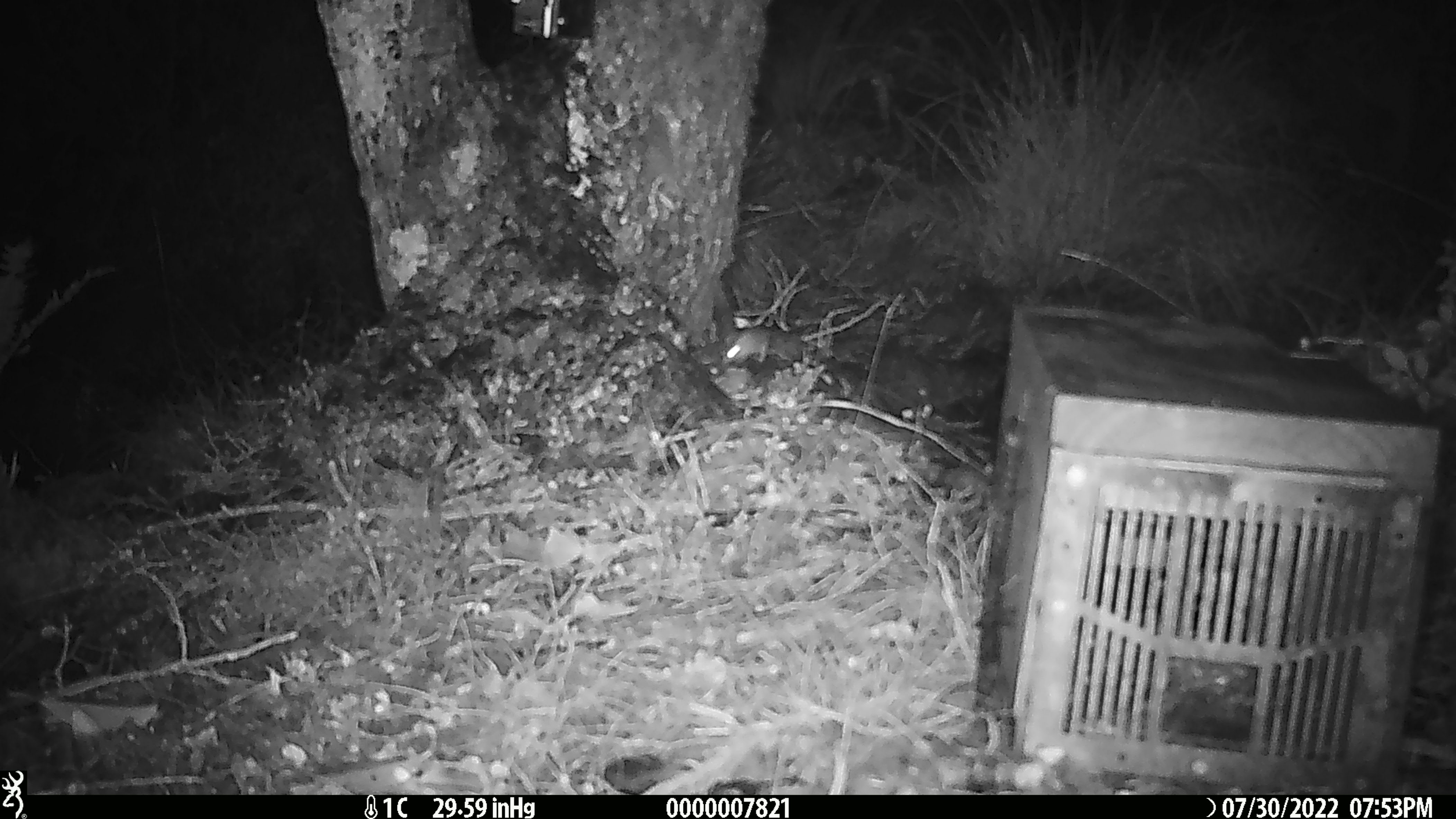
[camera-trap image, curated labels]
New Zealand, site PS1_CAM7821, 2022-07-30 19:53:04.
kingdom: Animalia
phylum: Chordata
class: Mammalia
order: Rodentia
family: Muridae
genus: Mus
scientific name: Mus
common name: mouse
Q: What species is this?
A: Mouse (Mus).